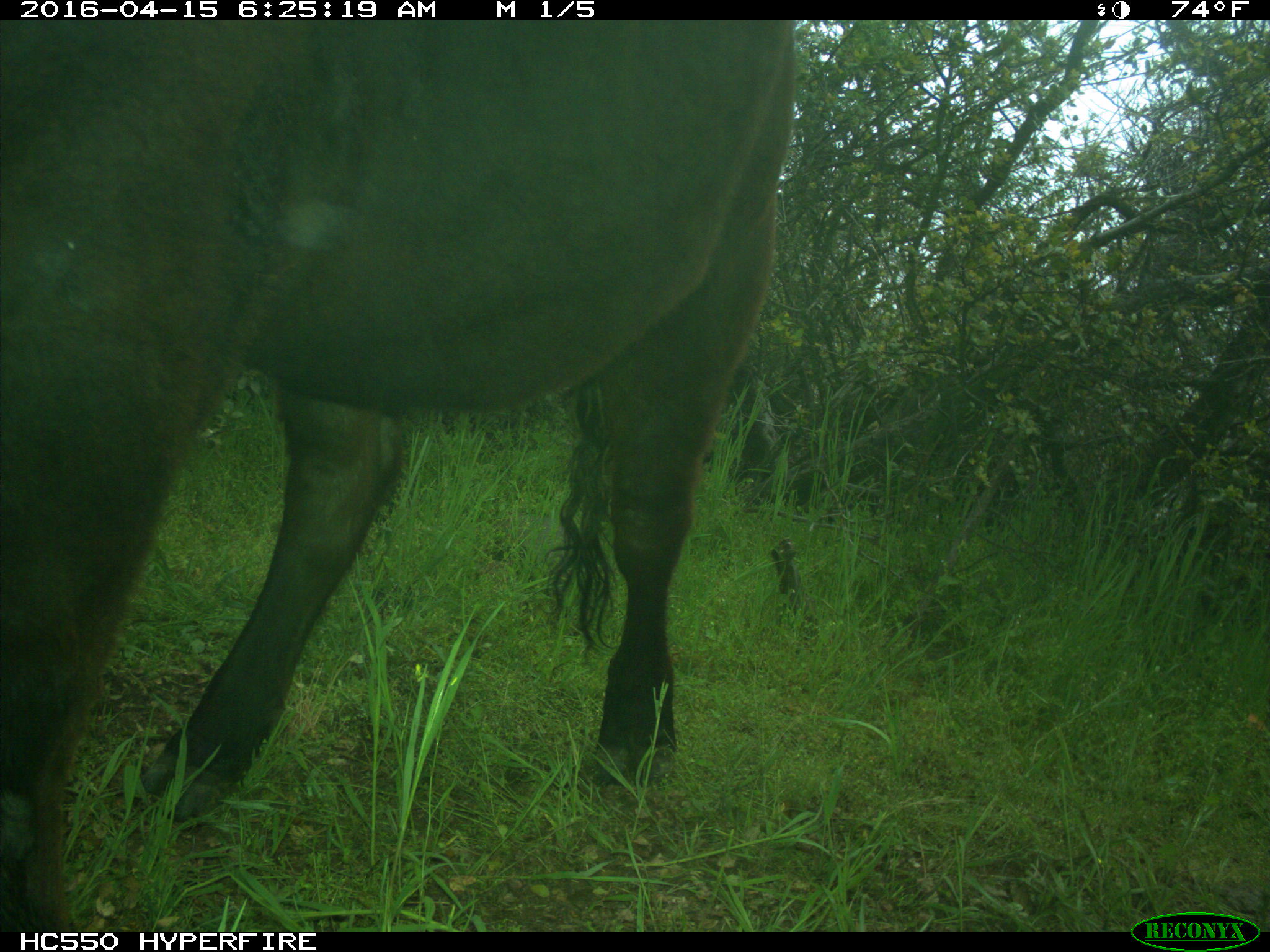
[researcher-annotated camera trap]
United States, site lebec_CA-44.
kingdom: Animalia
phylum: Chordata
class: Mammalia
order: Artiodactyla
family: Bovidae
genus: Bos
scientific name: Bos taurus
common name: domestic cow